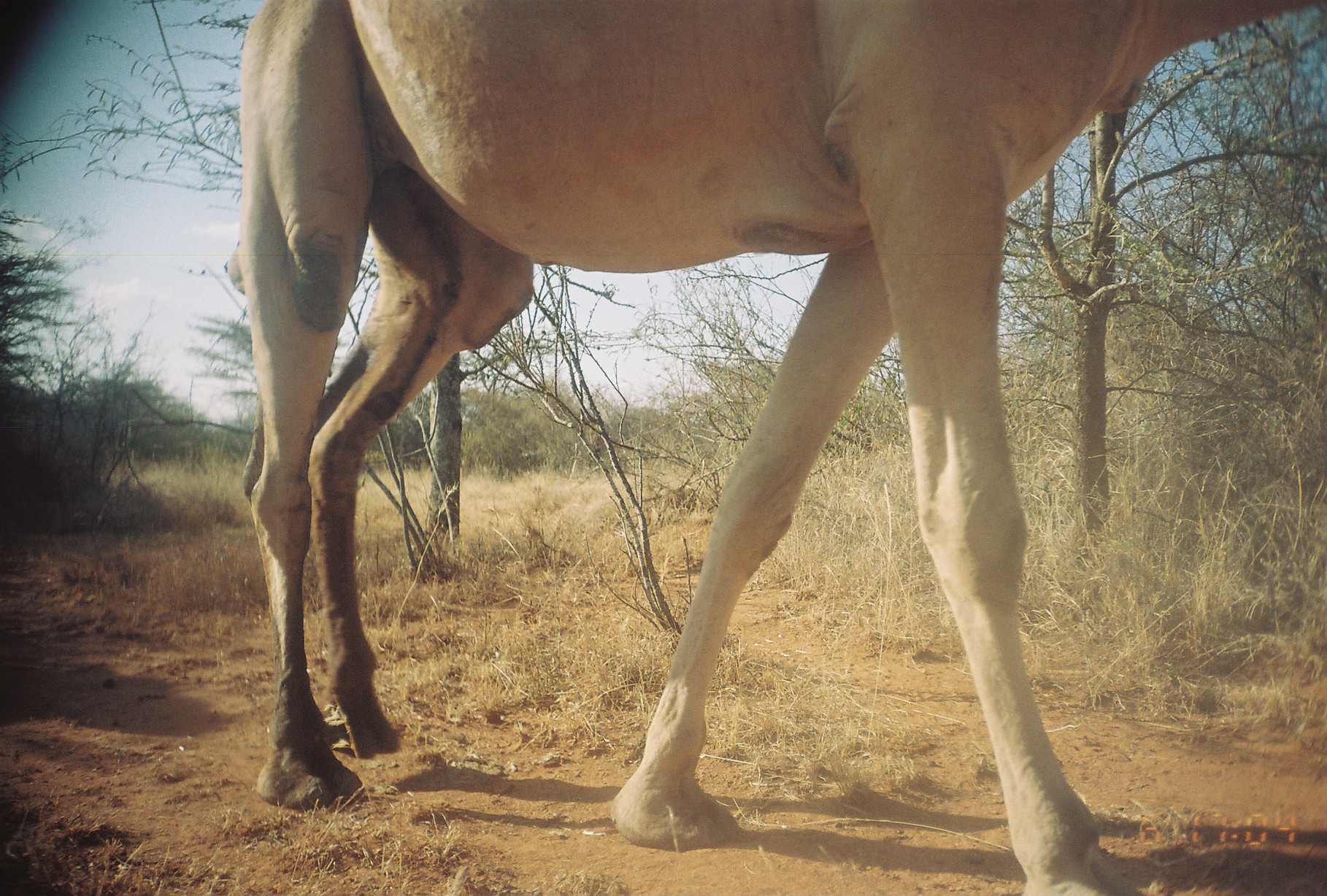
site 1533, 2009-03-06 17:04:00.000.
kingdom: Animalia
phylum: Chordata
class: Mammalia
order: Artiodactyla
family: Camelidae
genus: Camelus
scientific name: Camelus dromedarius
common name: dromedary camel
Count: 1.